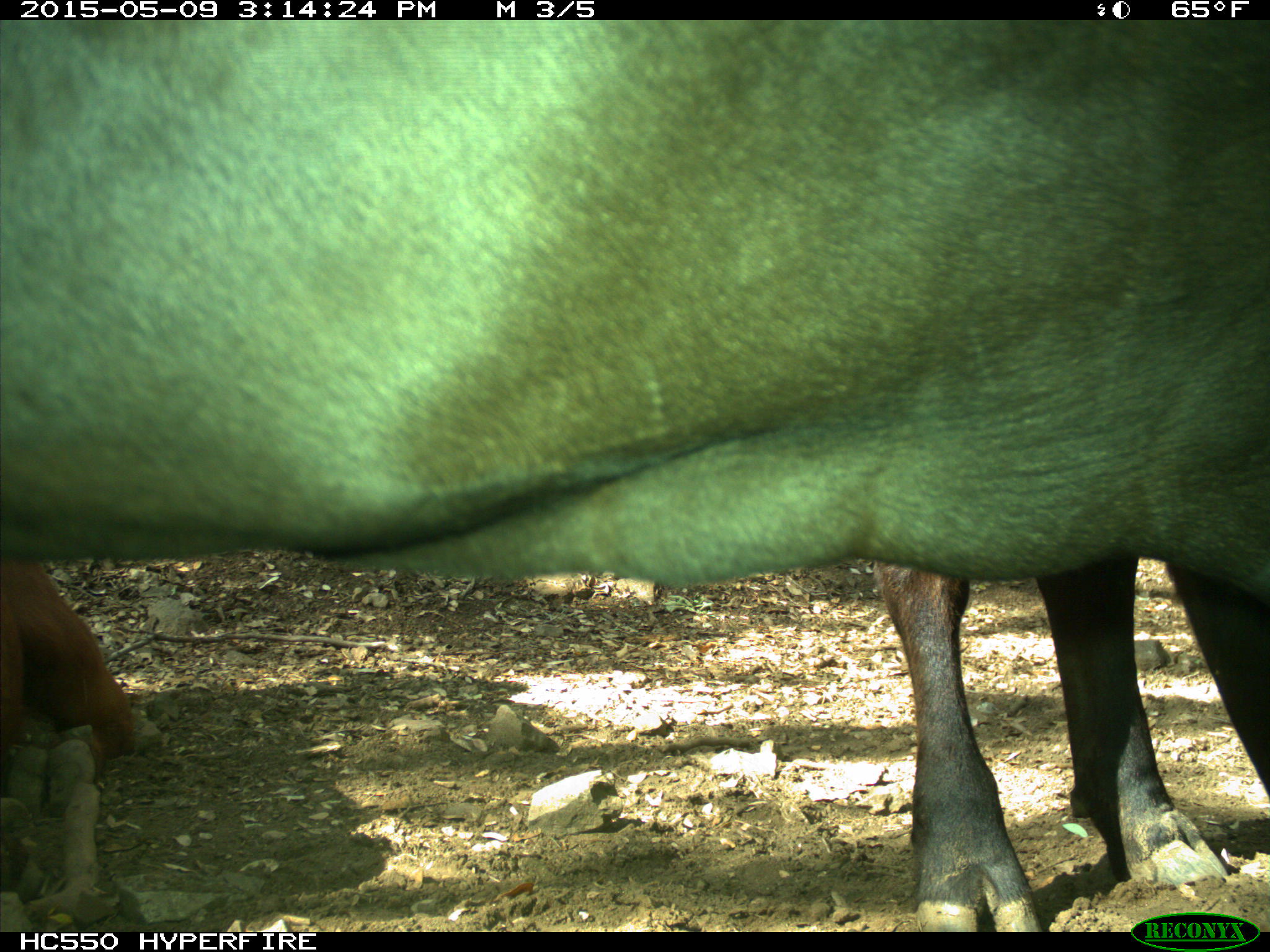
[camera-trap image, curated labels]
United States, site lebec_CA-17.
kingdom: Animalia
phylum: Chordata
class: Mammalia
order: Artiodactyla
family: Bovidae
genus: Bos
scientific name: Bos taurus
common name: domestic cow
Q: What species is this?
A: Bos taurus (domestic cow).